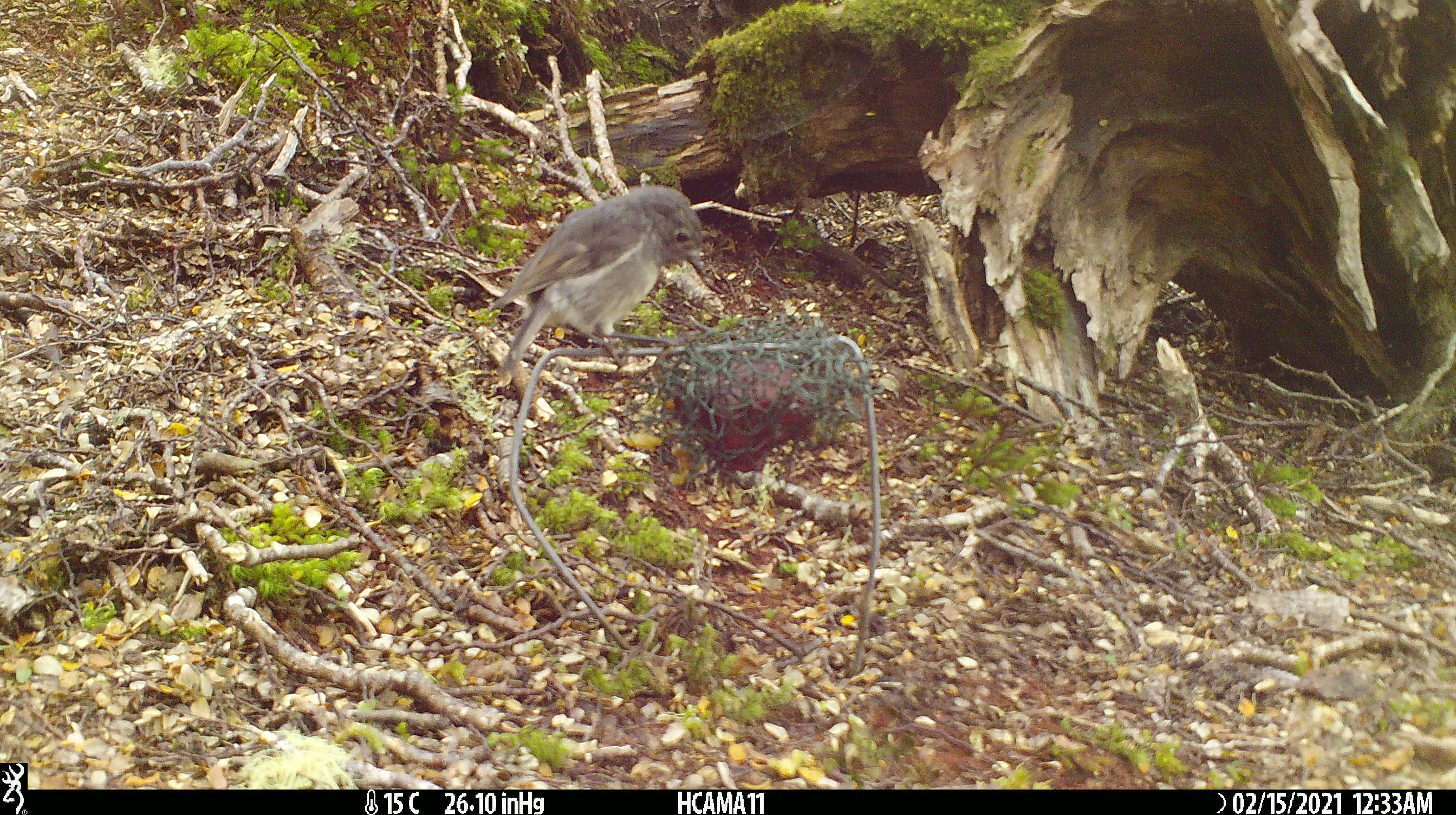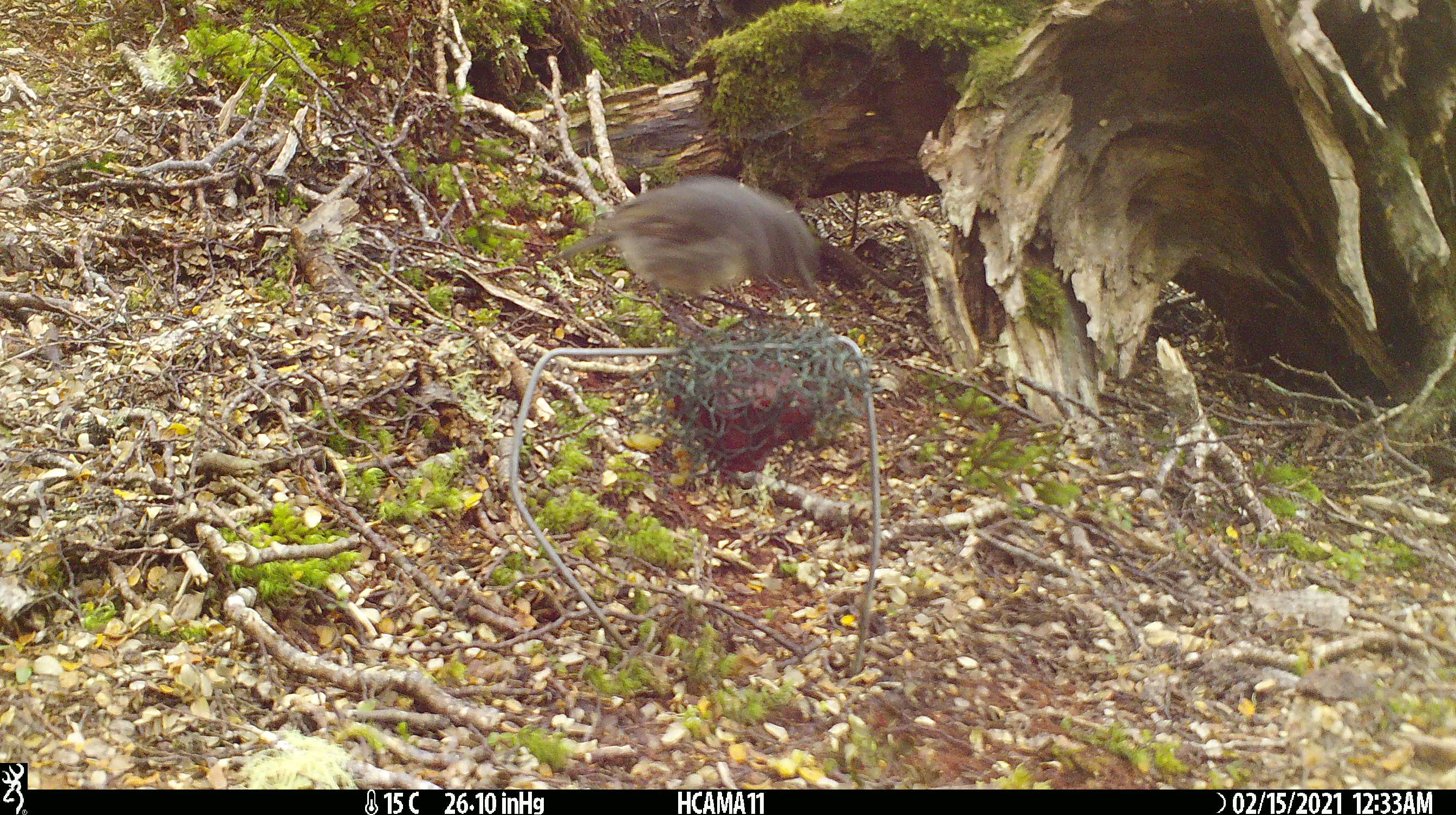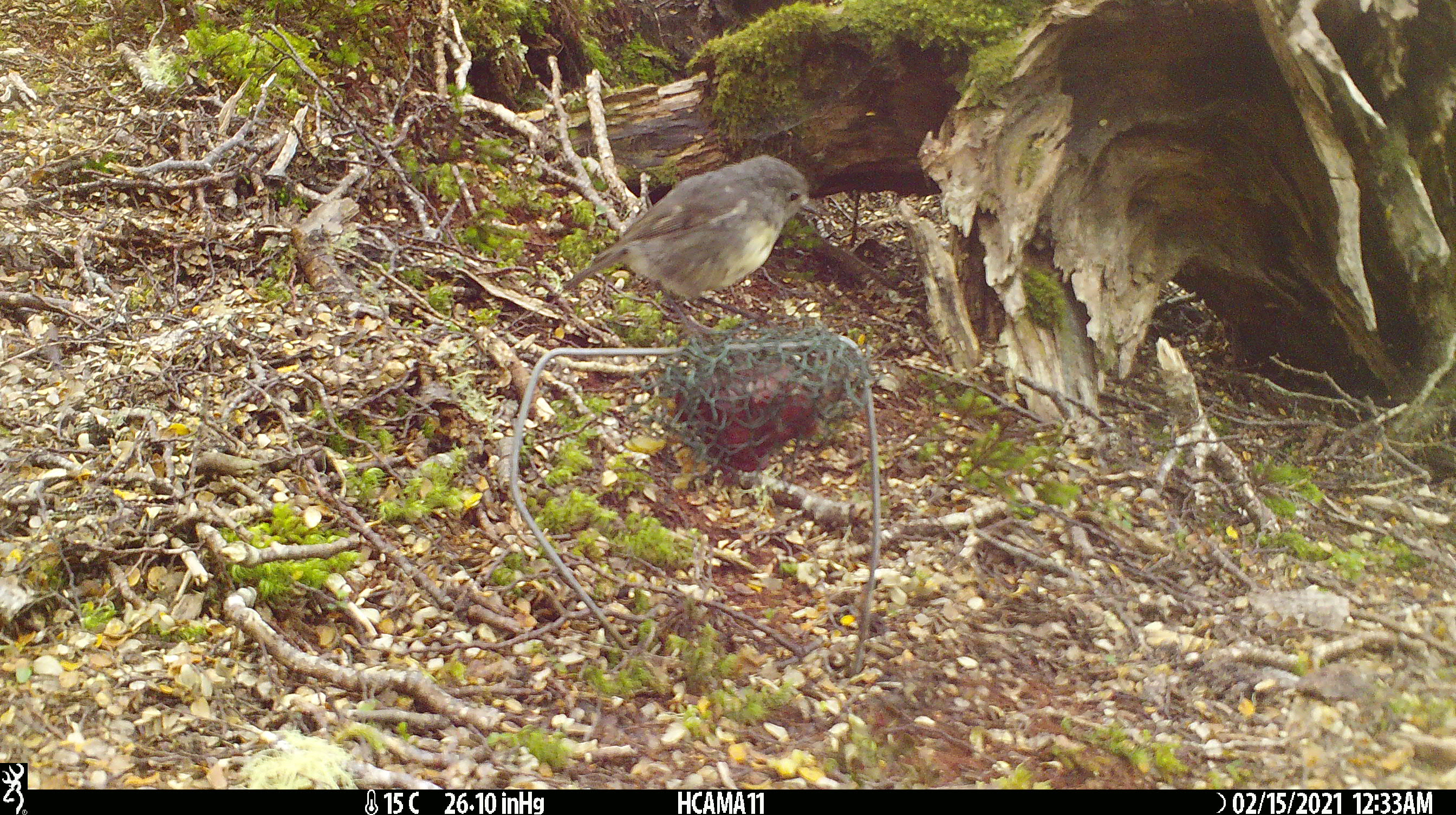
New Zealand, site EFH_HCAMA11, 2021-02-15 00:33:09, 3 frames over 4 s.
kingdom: Animalia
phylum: Chordata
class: Aves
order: Passeriformes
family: Petroicidae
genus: Petroica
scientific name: Petroica australis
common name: new zealand robin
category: robin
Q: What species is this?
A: Robin (new zealand robin) (Petroica australis).